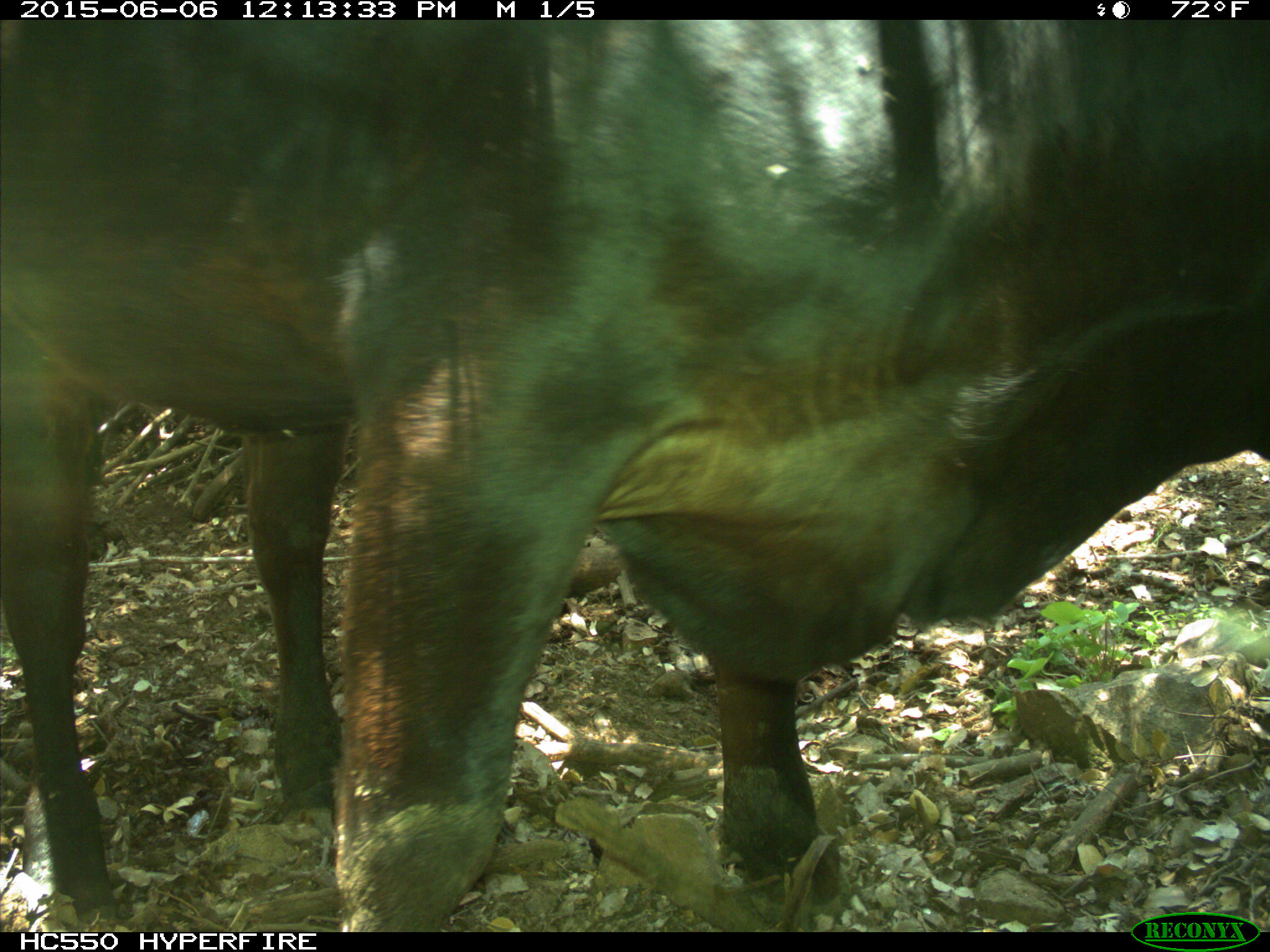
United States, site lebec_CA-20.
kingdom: Animalia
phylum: Chordata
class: Mammalia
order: Artiodactyla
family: Bovidae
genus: Bos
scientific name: Bos taurus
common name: domestic cow